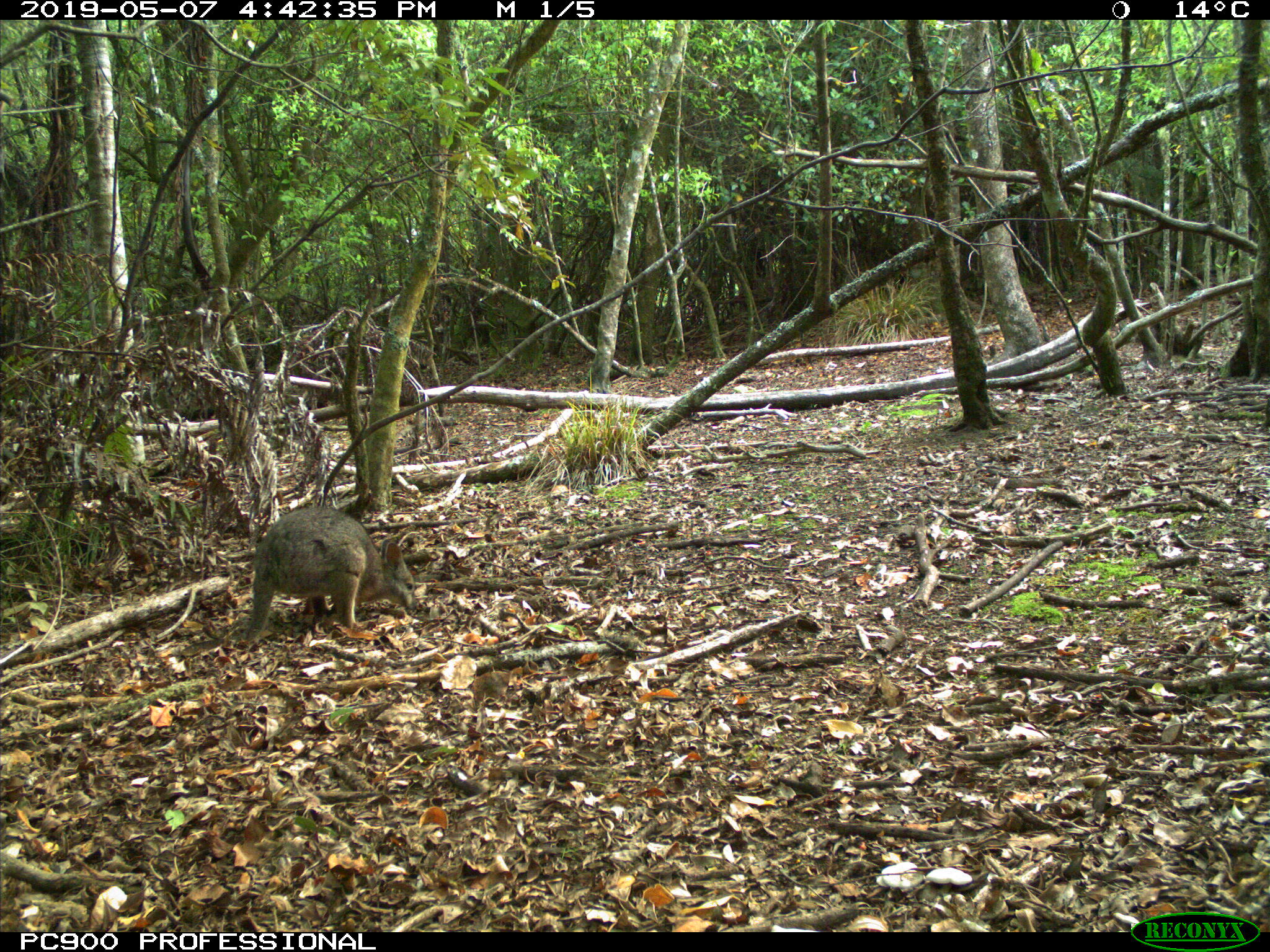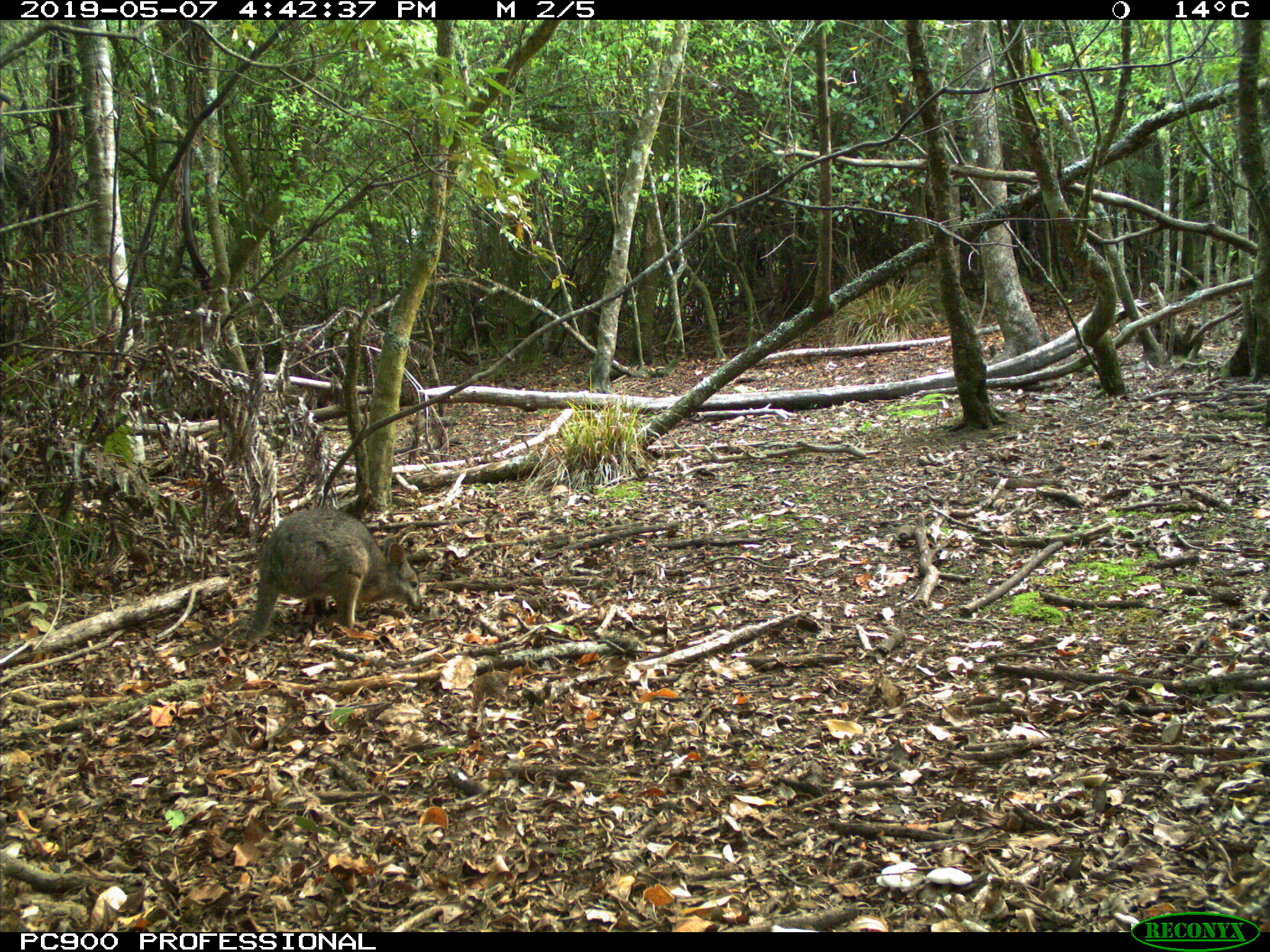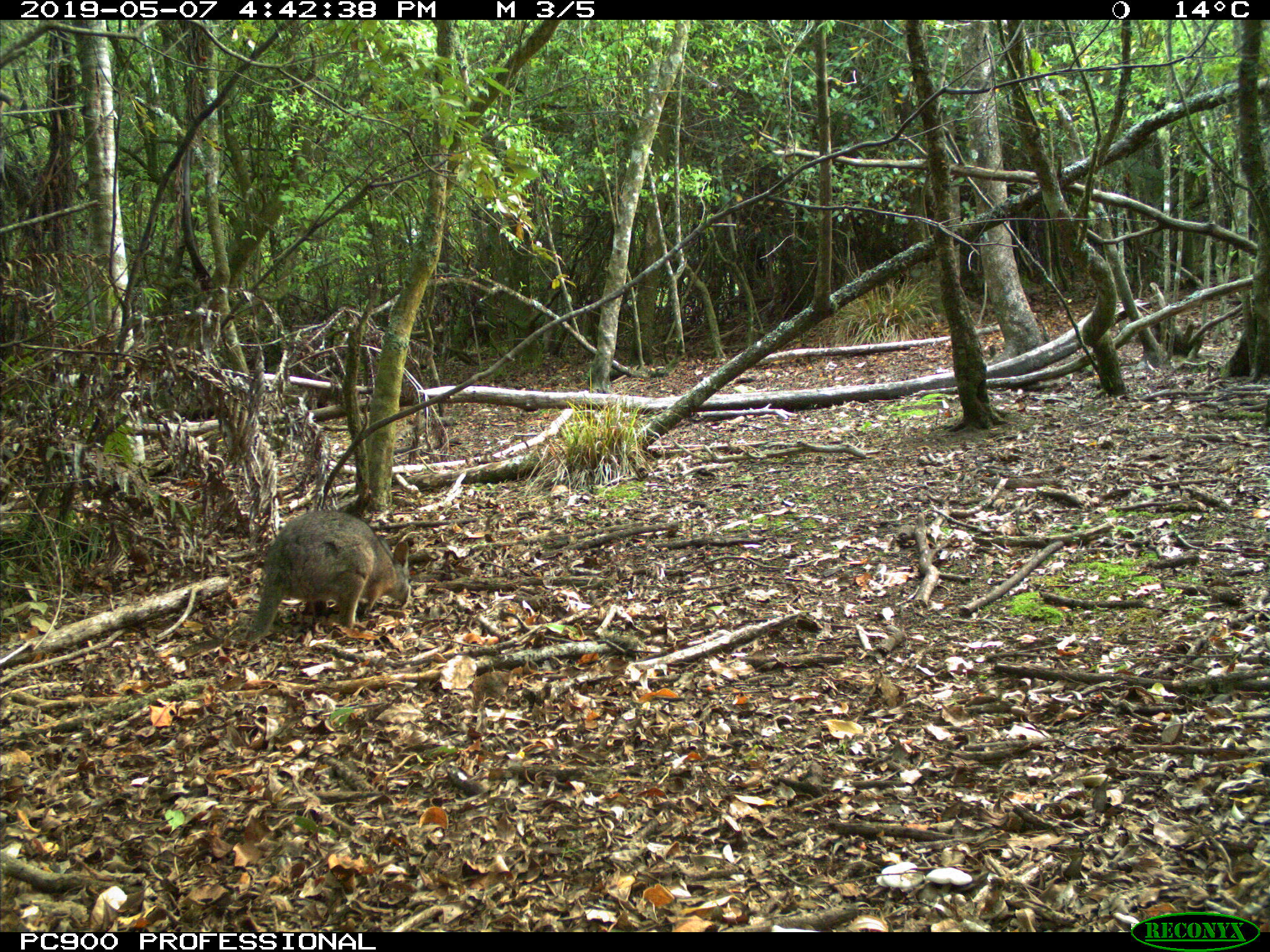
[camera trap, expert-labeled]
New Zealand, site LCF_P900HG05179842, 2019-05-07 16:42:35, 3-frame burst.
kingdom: Animalia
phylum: Chordata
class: Mammalia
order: Diprotodontia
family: Macropodidae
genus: Notamacropus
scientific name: Notamacropus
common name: wallaby